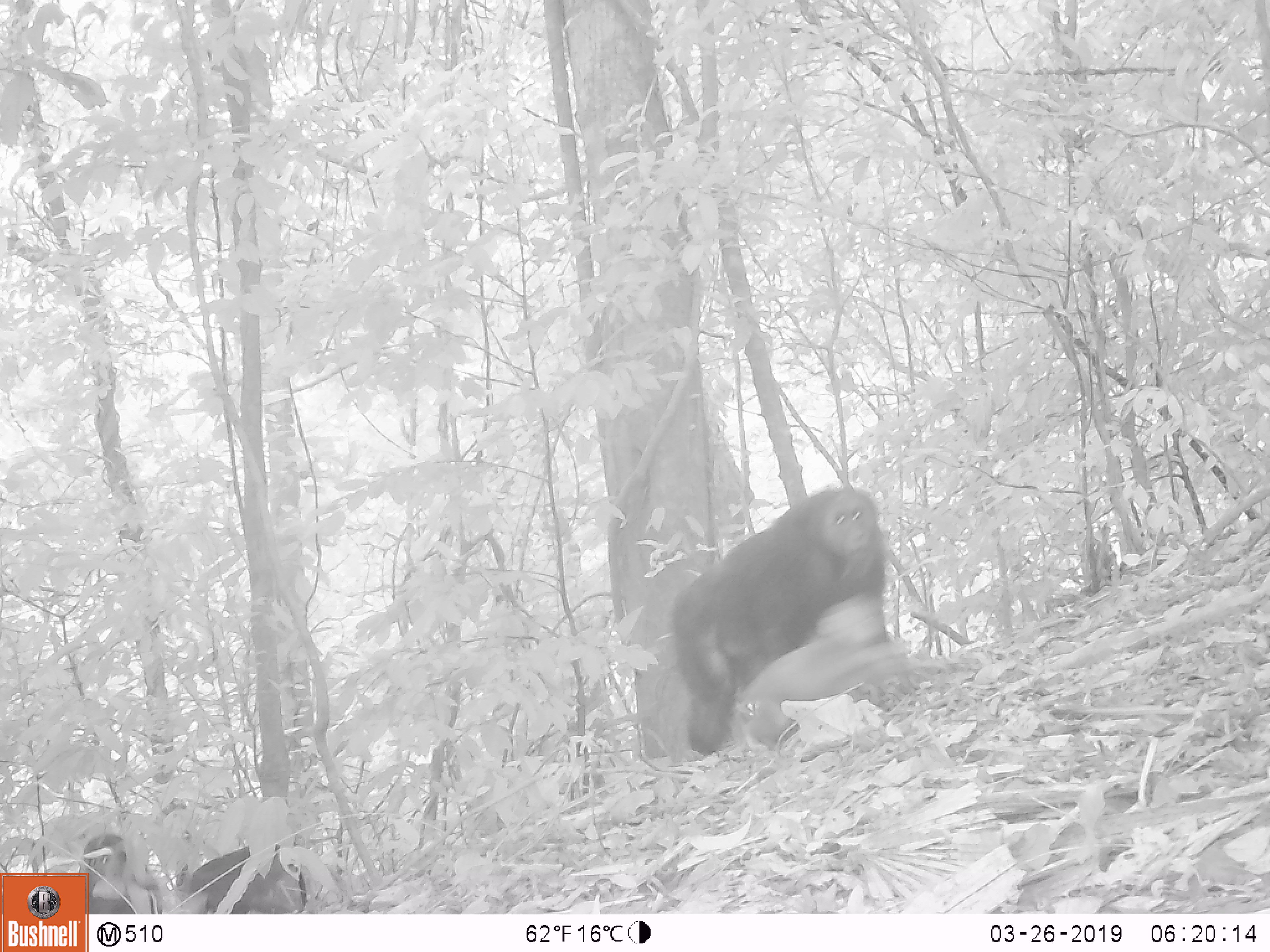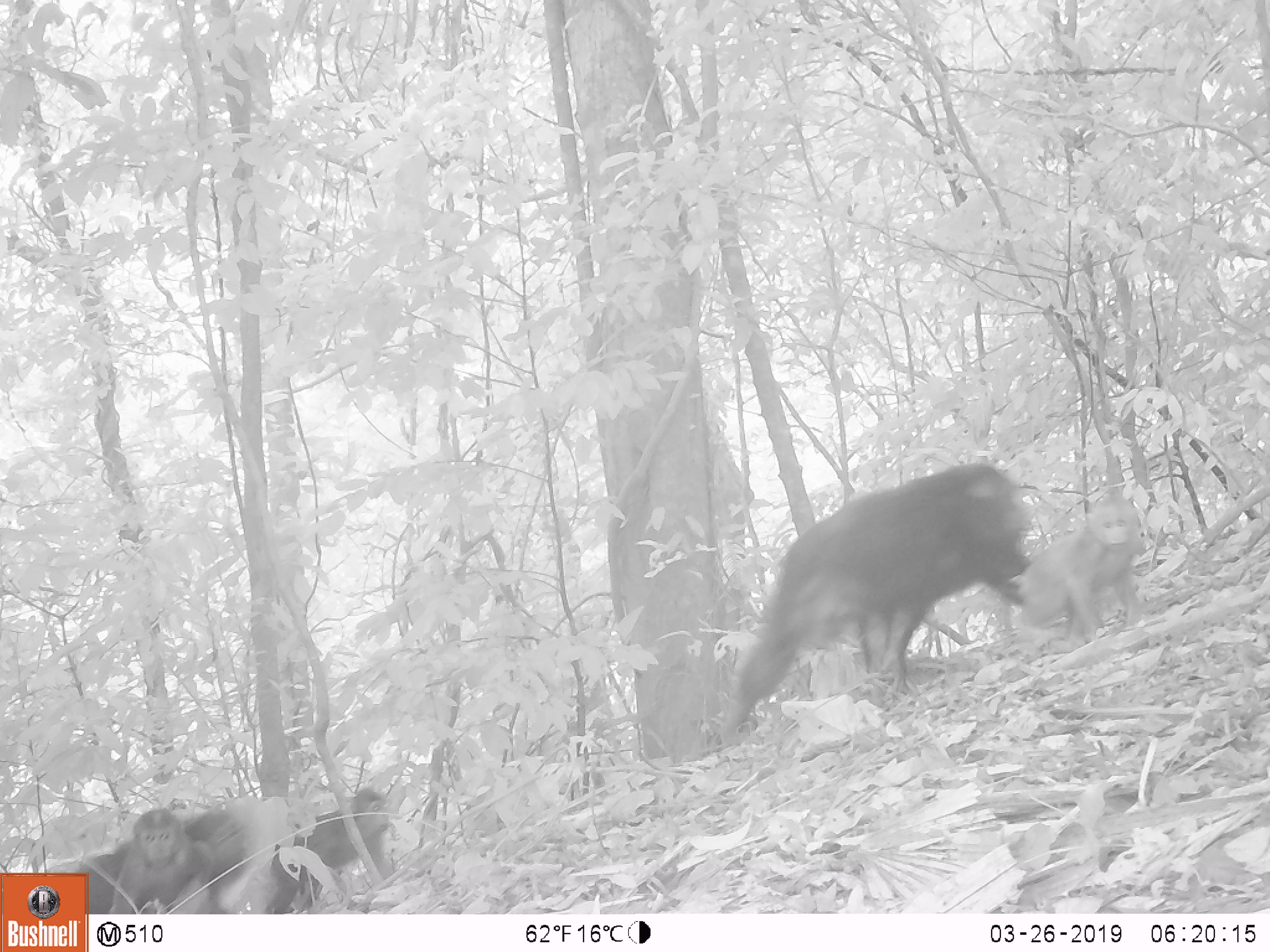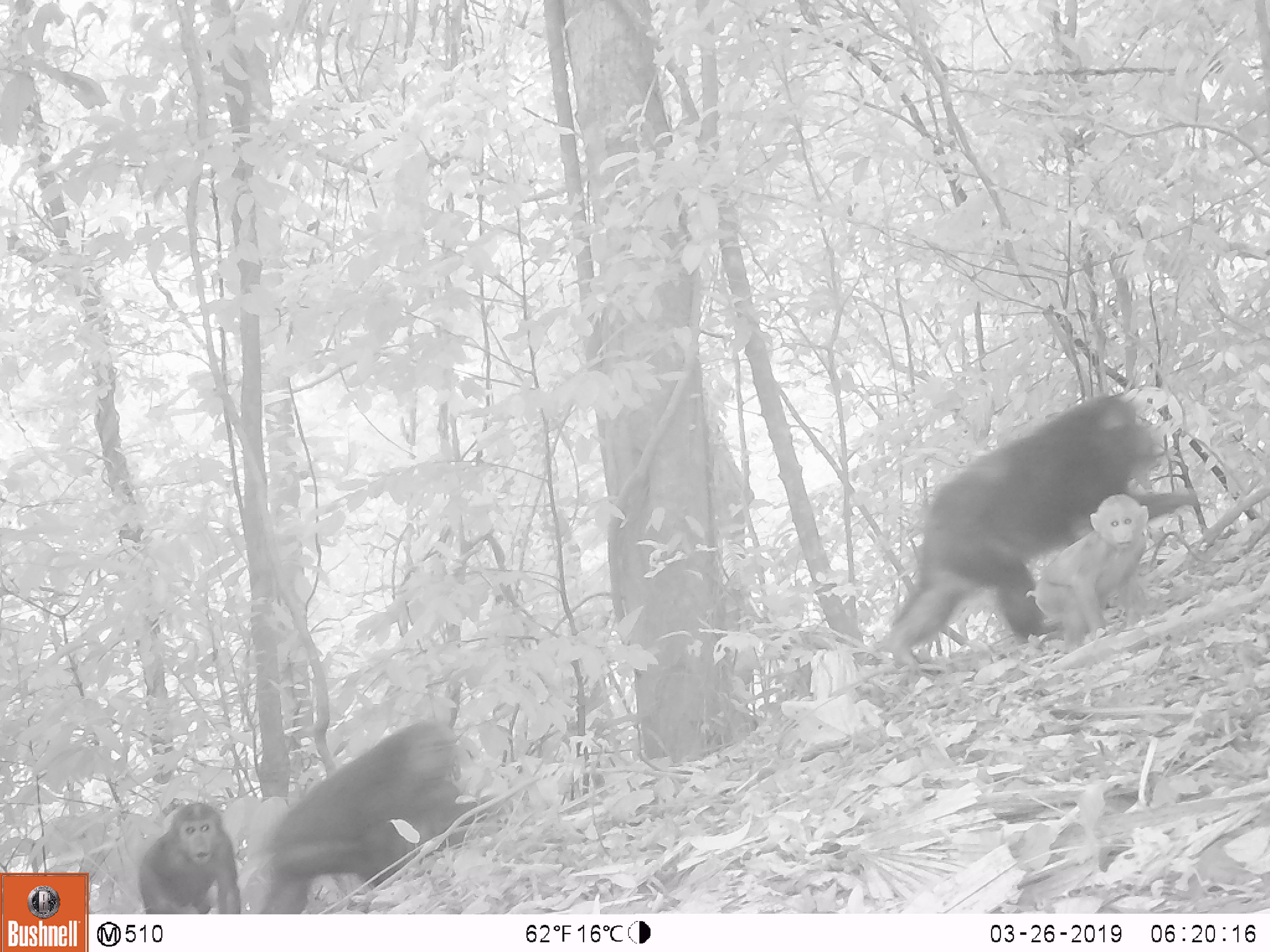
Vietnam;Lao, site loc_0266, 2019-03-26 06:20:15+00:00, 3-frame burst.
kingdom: Animalia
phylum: Chordata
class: Mammalia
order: Primates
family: Cercopithecidae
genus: Macaca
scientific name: Macaca arctoides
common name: stump-tailed macaque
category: stump tailed macaque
Stump tailed macaque (stump-tailed macaque) (Macaca arctoides). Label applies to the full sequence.